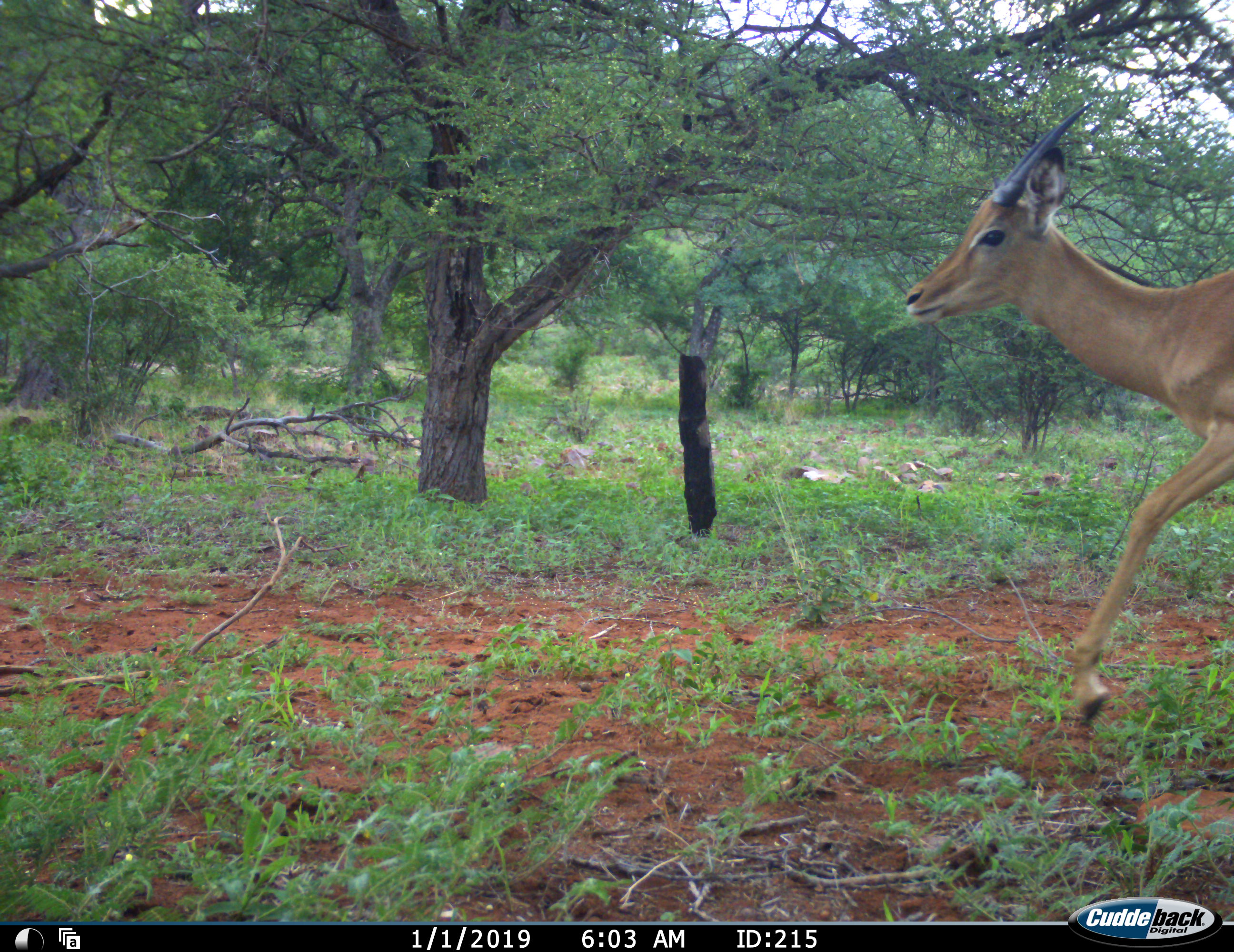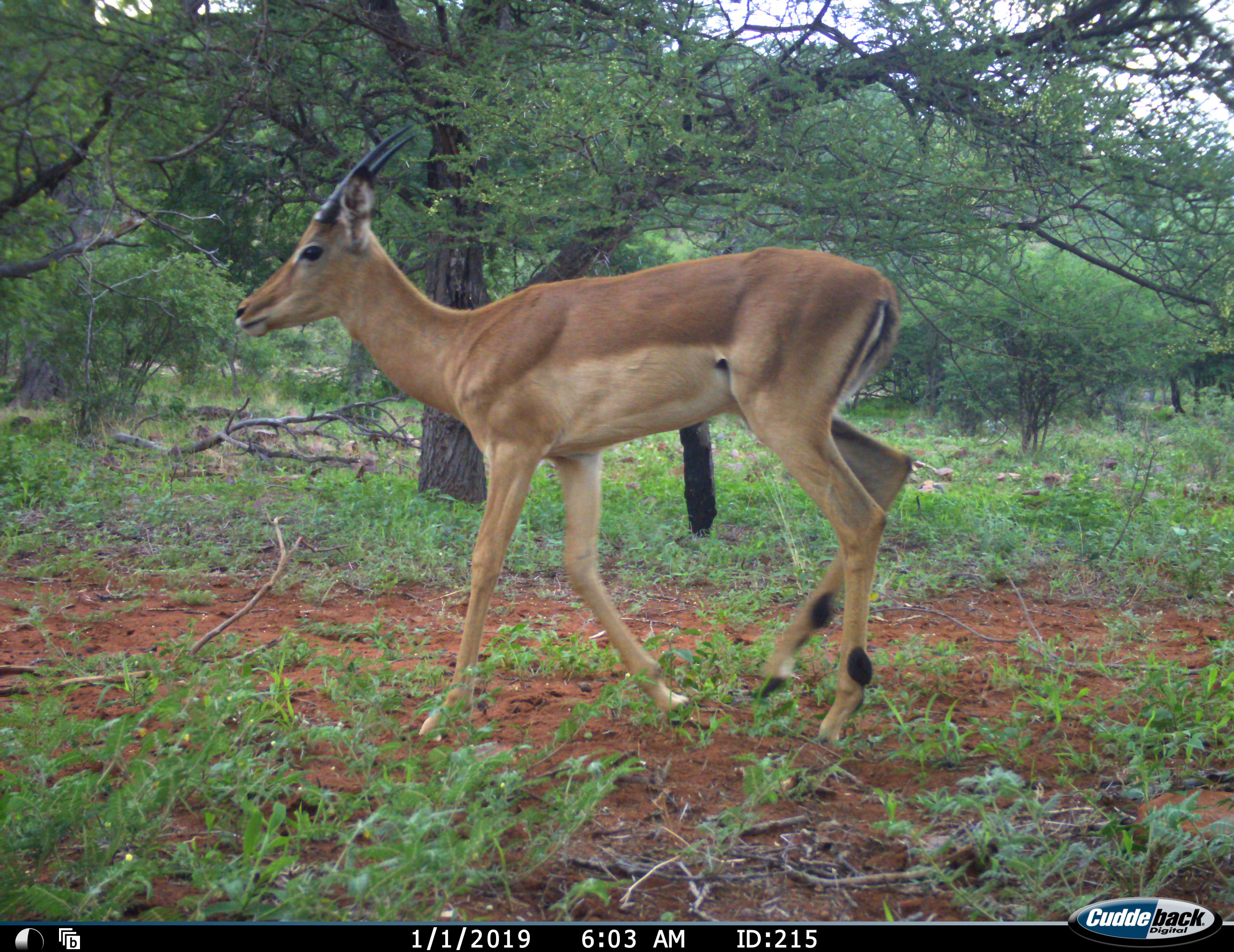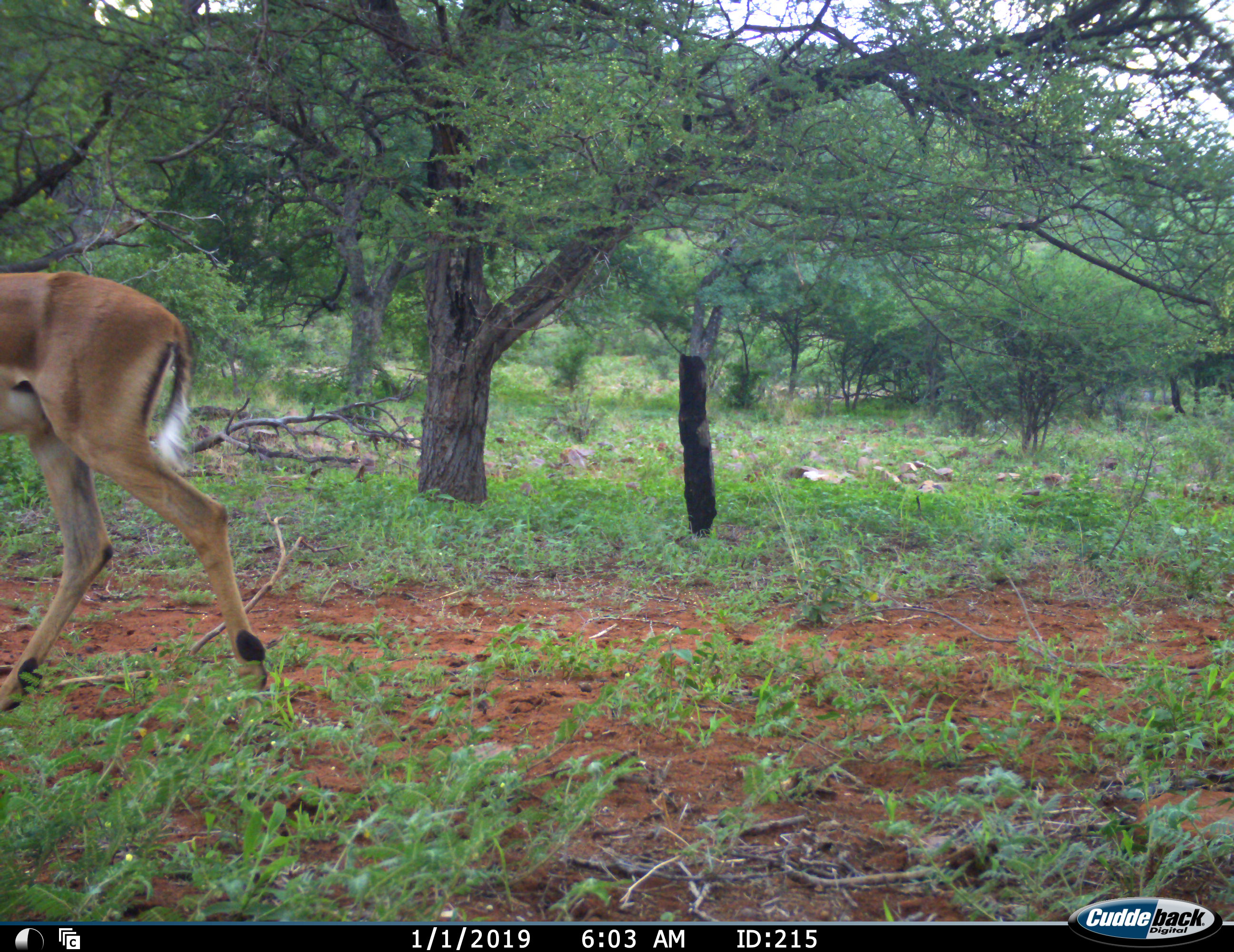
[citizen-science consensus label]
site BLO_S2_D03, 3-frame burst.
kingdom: Animalia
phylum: Chordata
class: Mammalia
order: Artiodactyla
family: Bovidae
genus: Aepyceros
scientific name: Aepyceros melampus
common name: impala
Impala (Aepyceros melampus), count 1. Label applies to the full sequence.